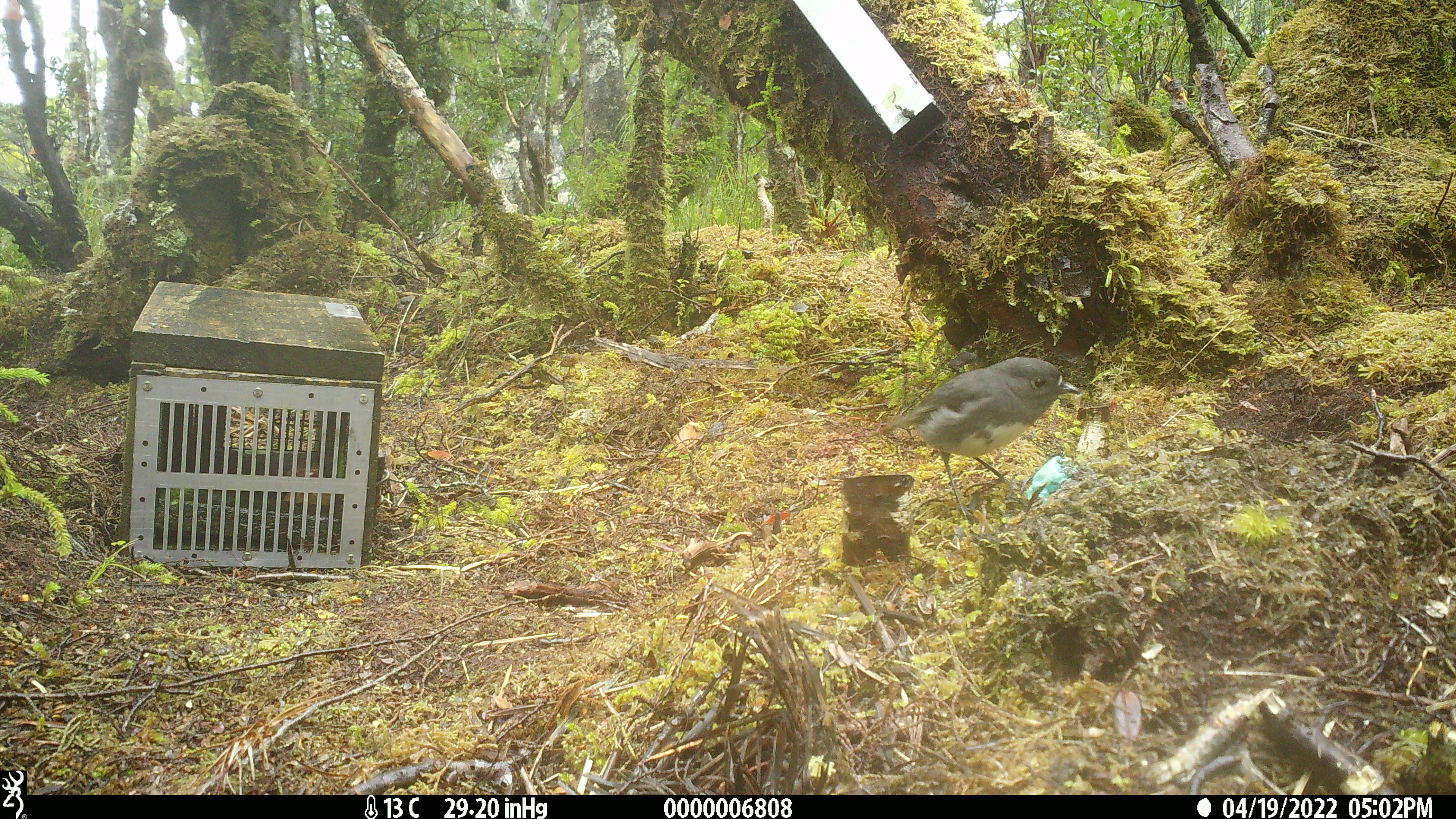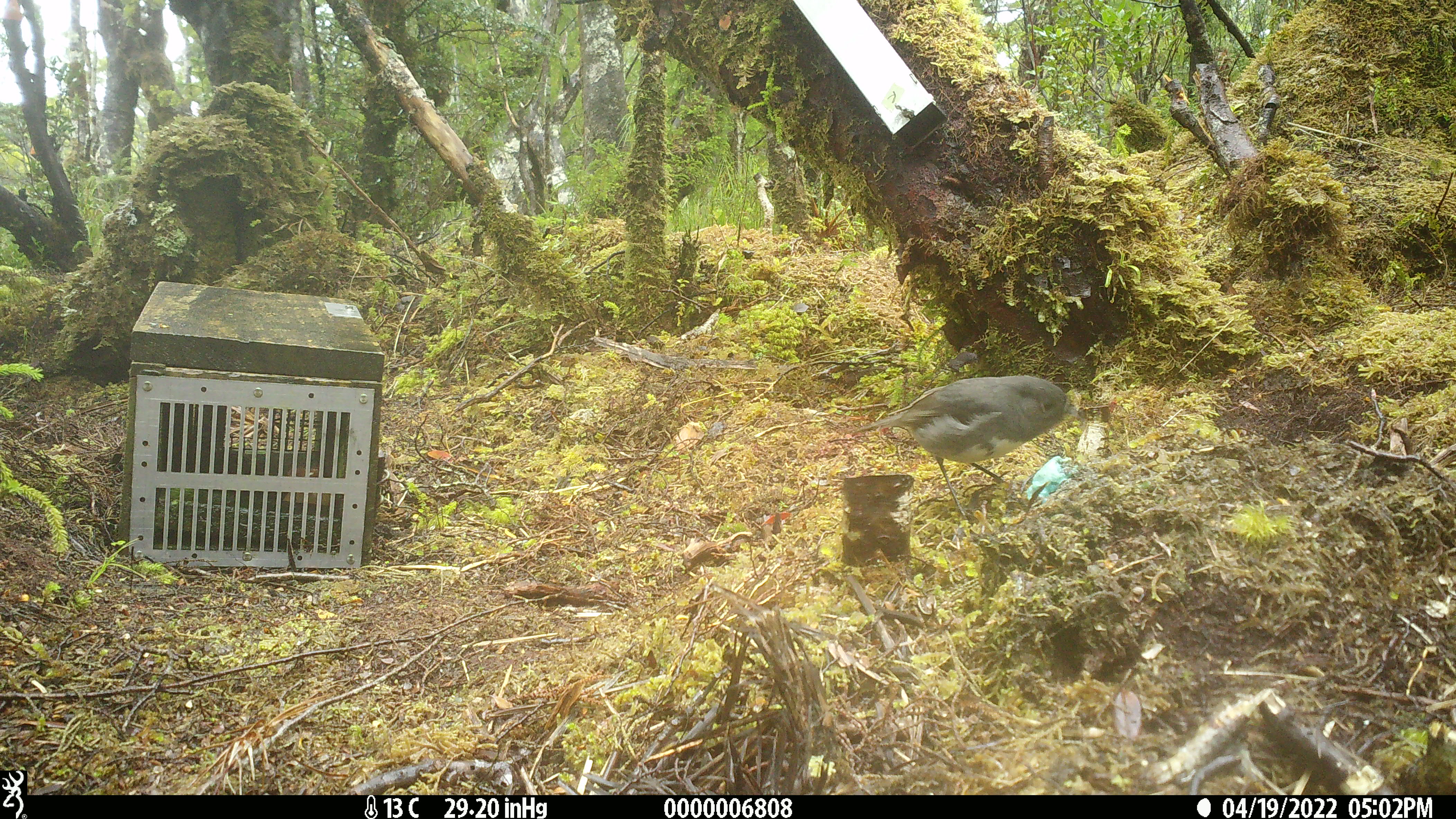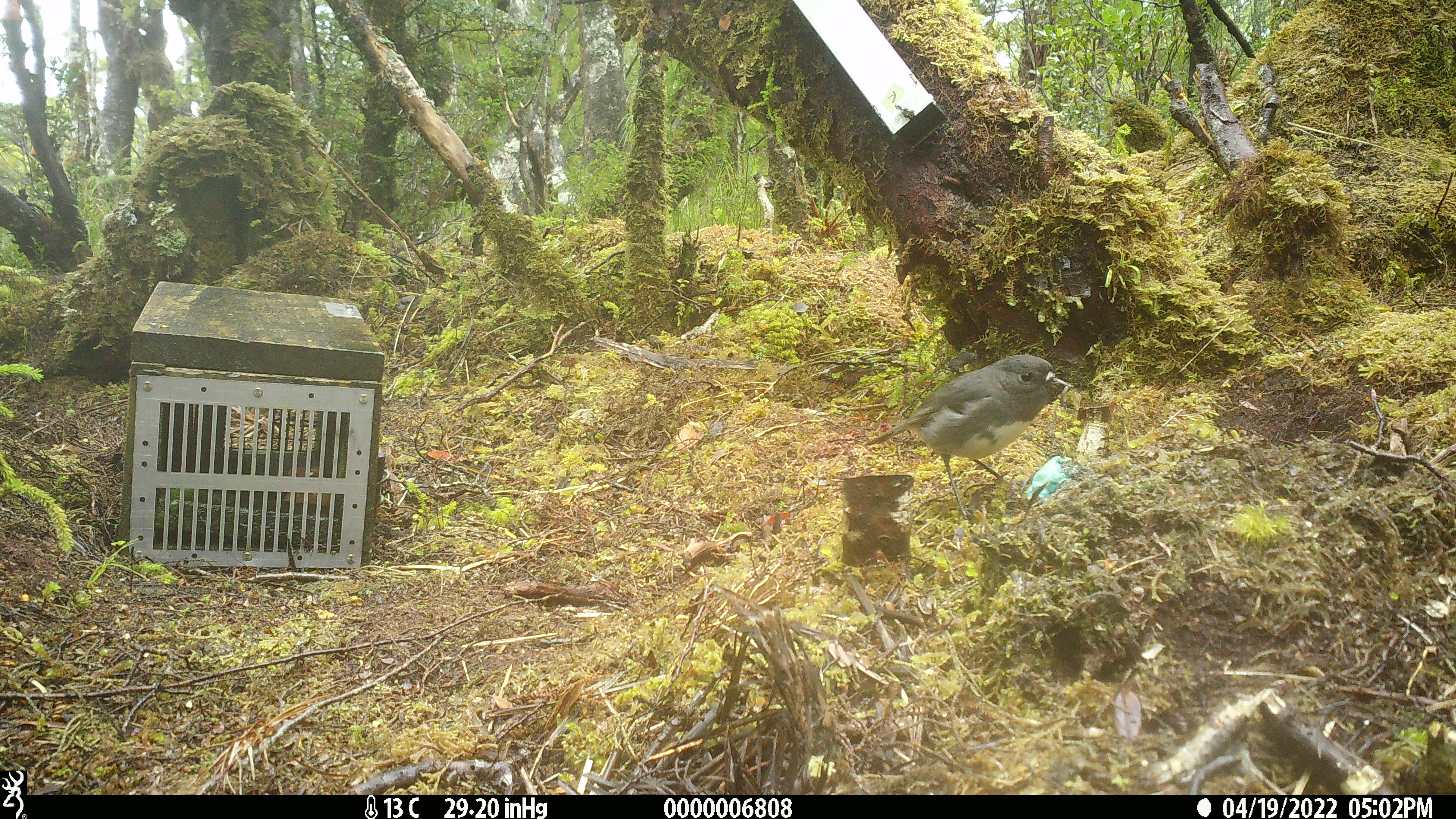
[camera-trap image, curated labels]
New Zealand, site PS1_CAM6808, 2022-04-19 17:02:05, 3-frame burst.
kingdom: Animalia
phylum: Chordata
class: Aves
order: Passeriformes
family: Petroicidae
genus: Petroica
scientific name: Petroica australis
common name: new zealand robin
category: robin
Robin (new zealand robin) (Petroica australis).